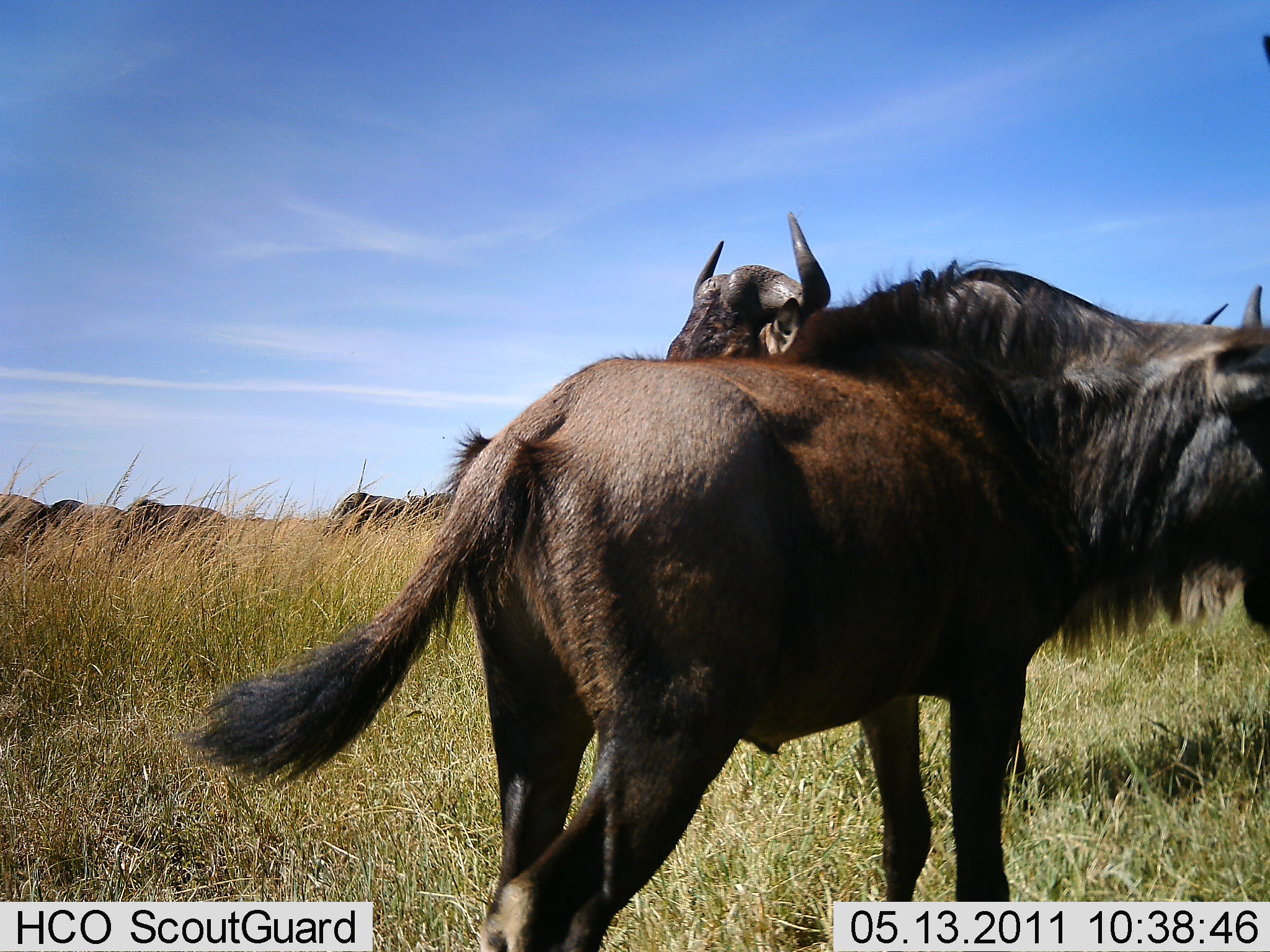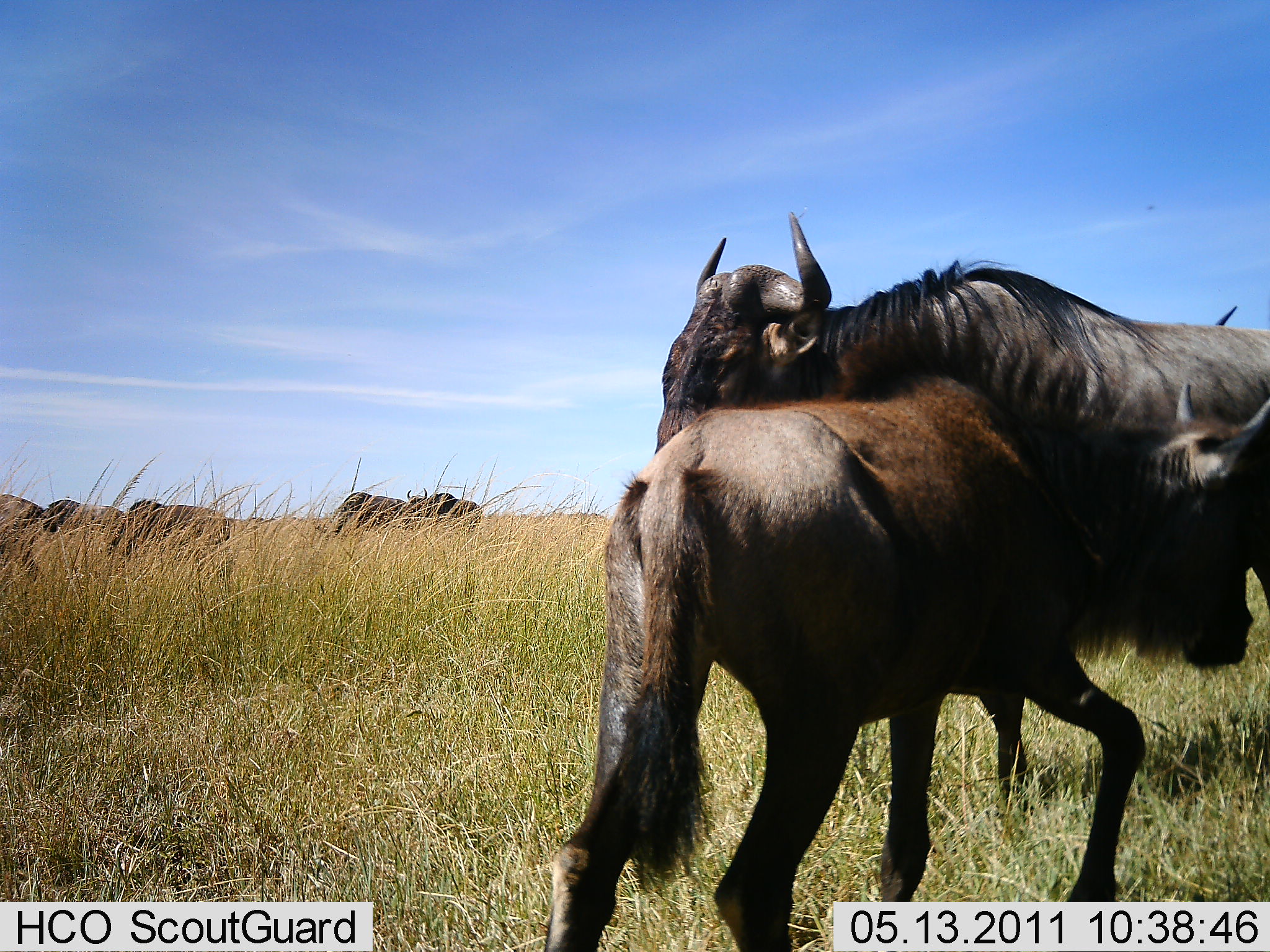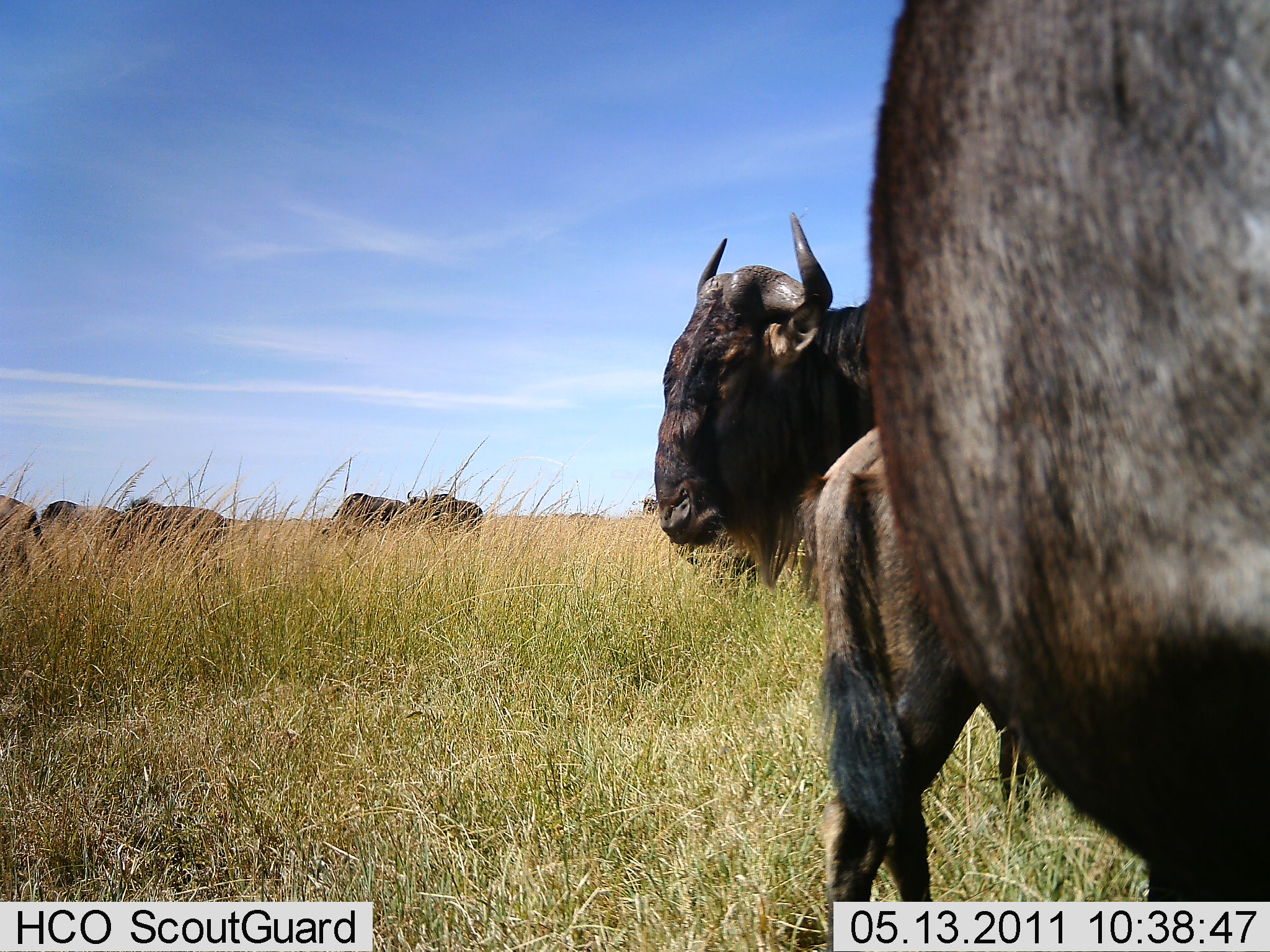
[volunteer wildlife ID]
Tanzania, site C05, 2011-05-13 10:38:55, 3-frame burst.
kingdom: Animalia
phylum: Chordata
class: Mammalia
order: Artiodactyla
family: Bovidae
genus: Connochaetes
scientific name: Connochaetes taurinus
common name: blue wildebeest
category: wildebeest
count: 8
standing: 69%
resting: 0%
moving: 54%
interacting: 8%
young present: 46%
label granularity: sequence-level